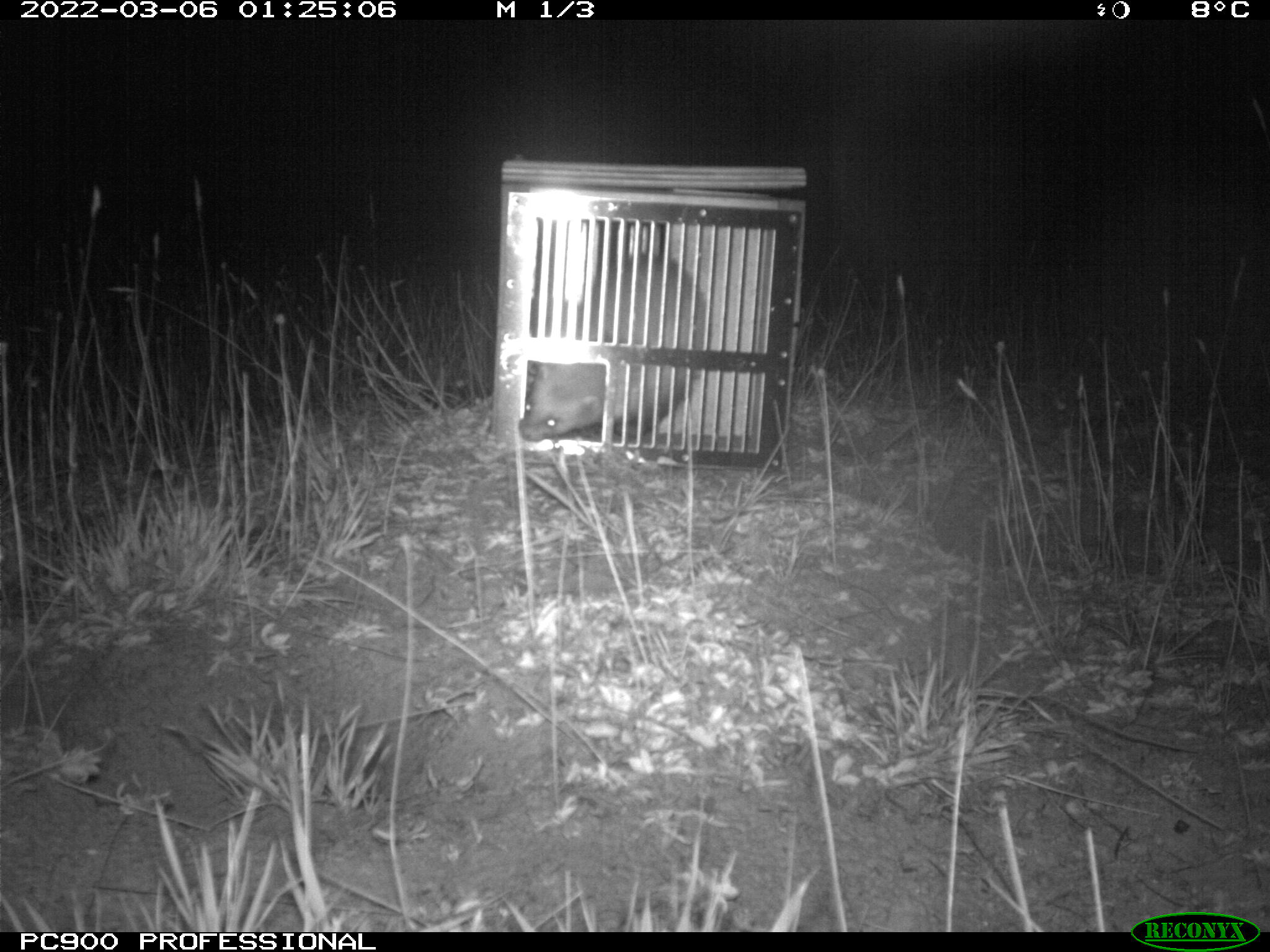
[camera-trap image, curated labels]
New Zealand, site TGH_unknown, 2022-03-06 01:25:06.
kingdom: Animalia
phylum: Chordata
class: Mammalia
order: Carnivora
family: Mustelidae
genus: Mustela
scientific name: Mustela furo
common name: ferret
Ferret (Mustela furo).